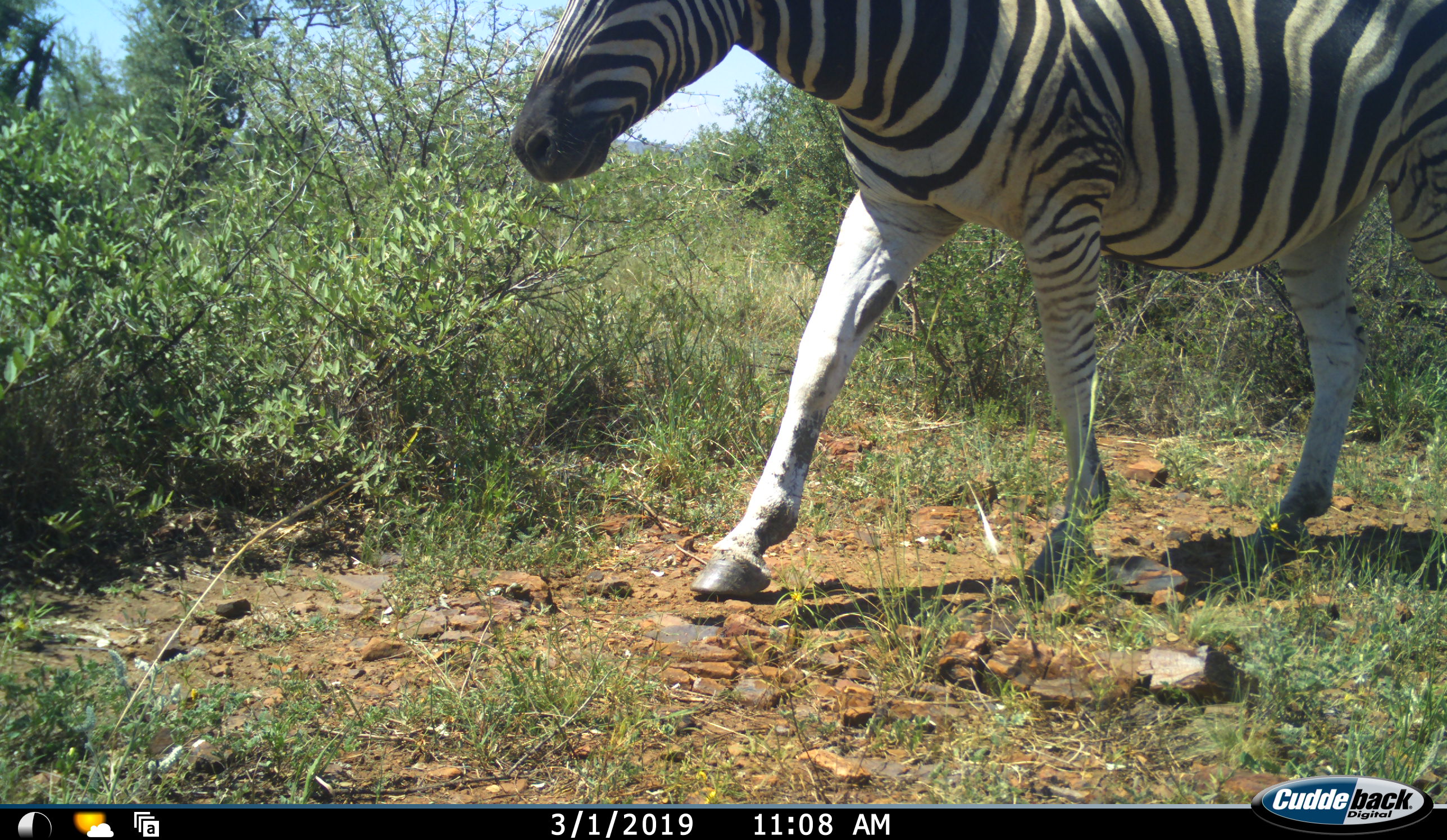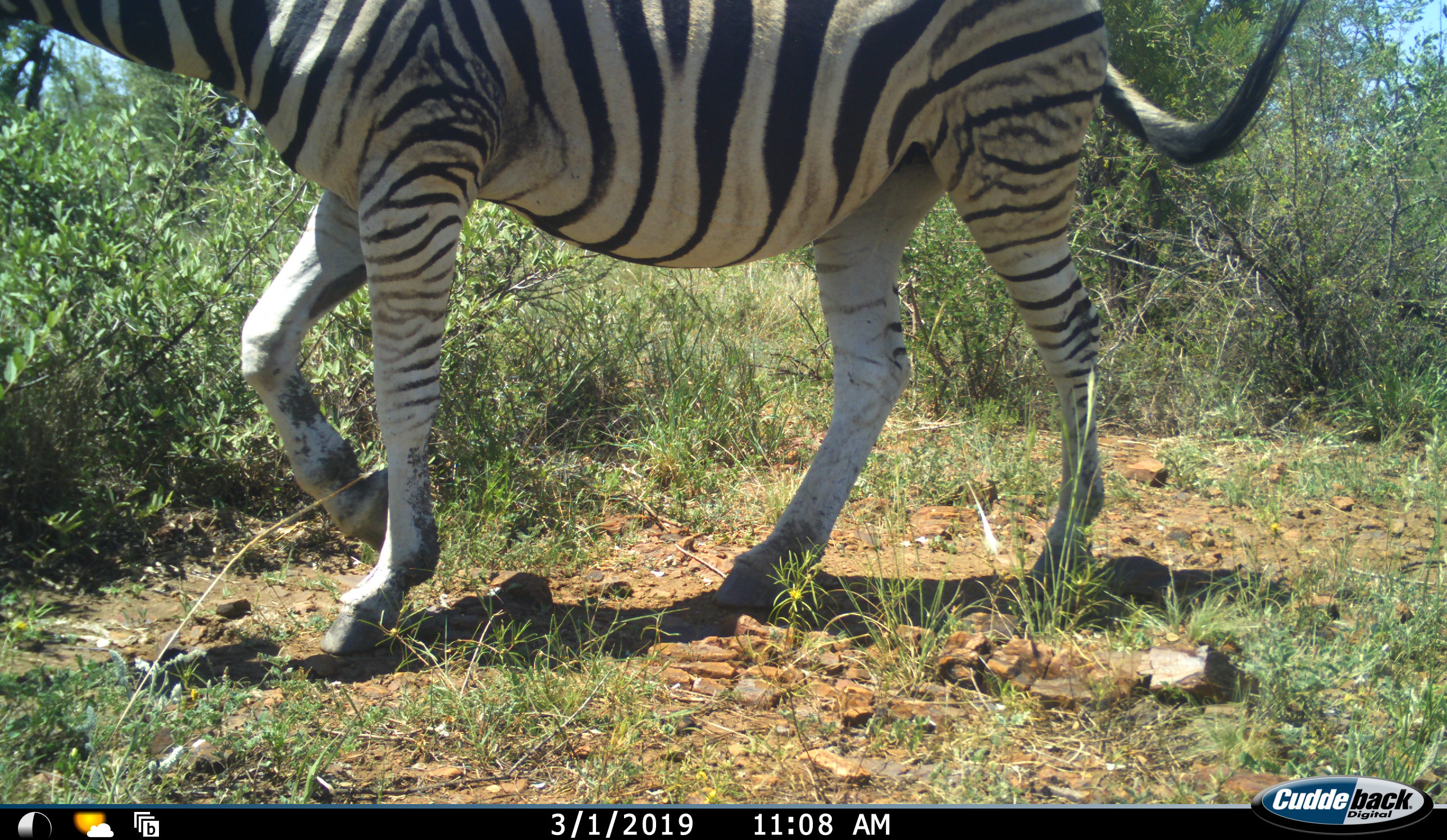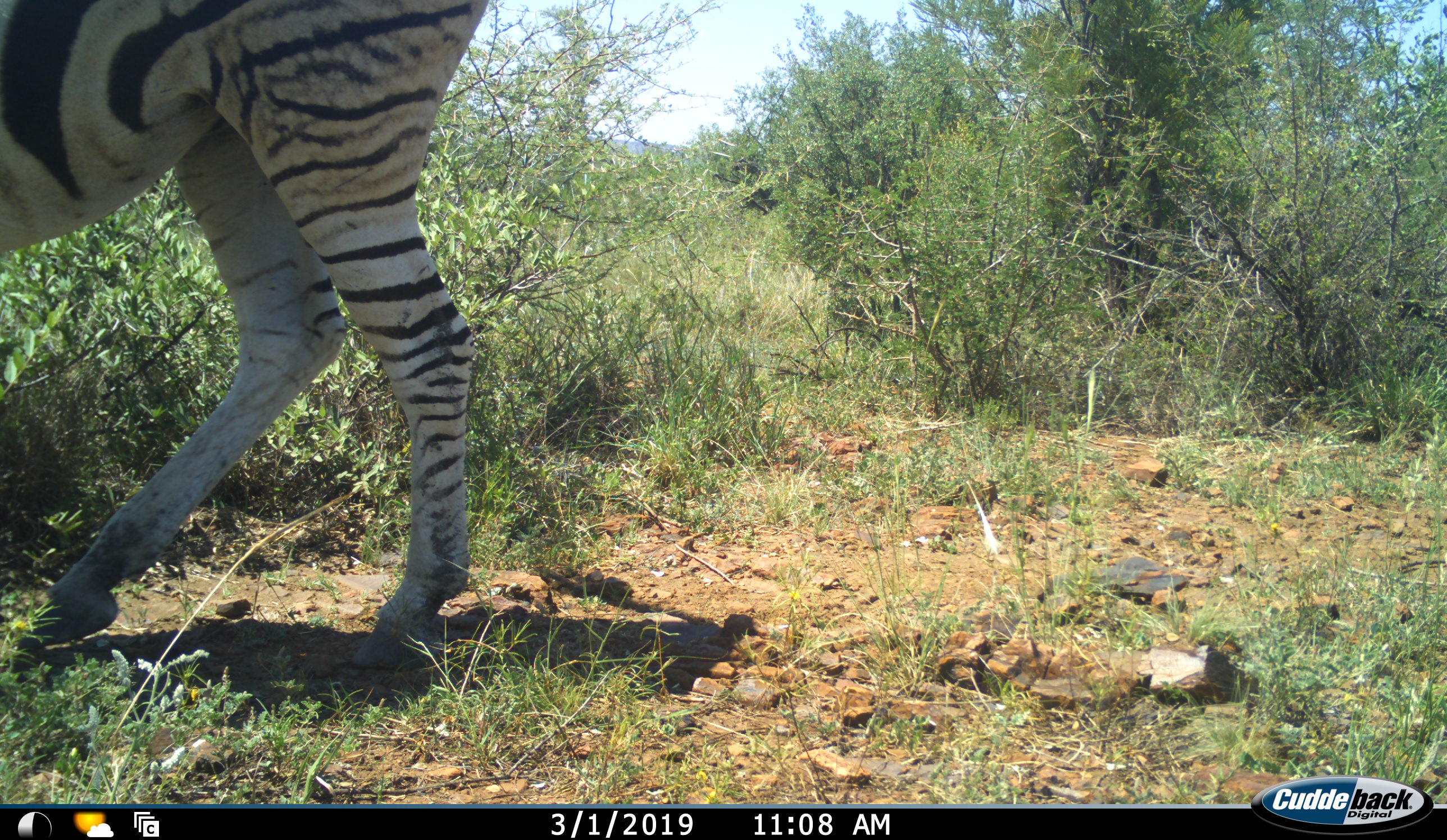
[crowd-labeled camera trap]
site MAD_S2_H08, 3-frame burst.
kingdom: Animalia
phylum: Chordata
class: Mammalia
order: Perissodactyla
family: Equidae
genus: Equus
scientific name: Equus quagga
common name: plains zebra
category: zebraplains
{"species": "zebraplains (plains zebra) (Equus quagga)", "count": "1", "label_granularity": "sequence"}